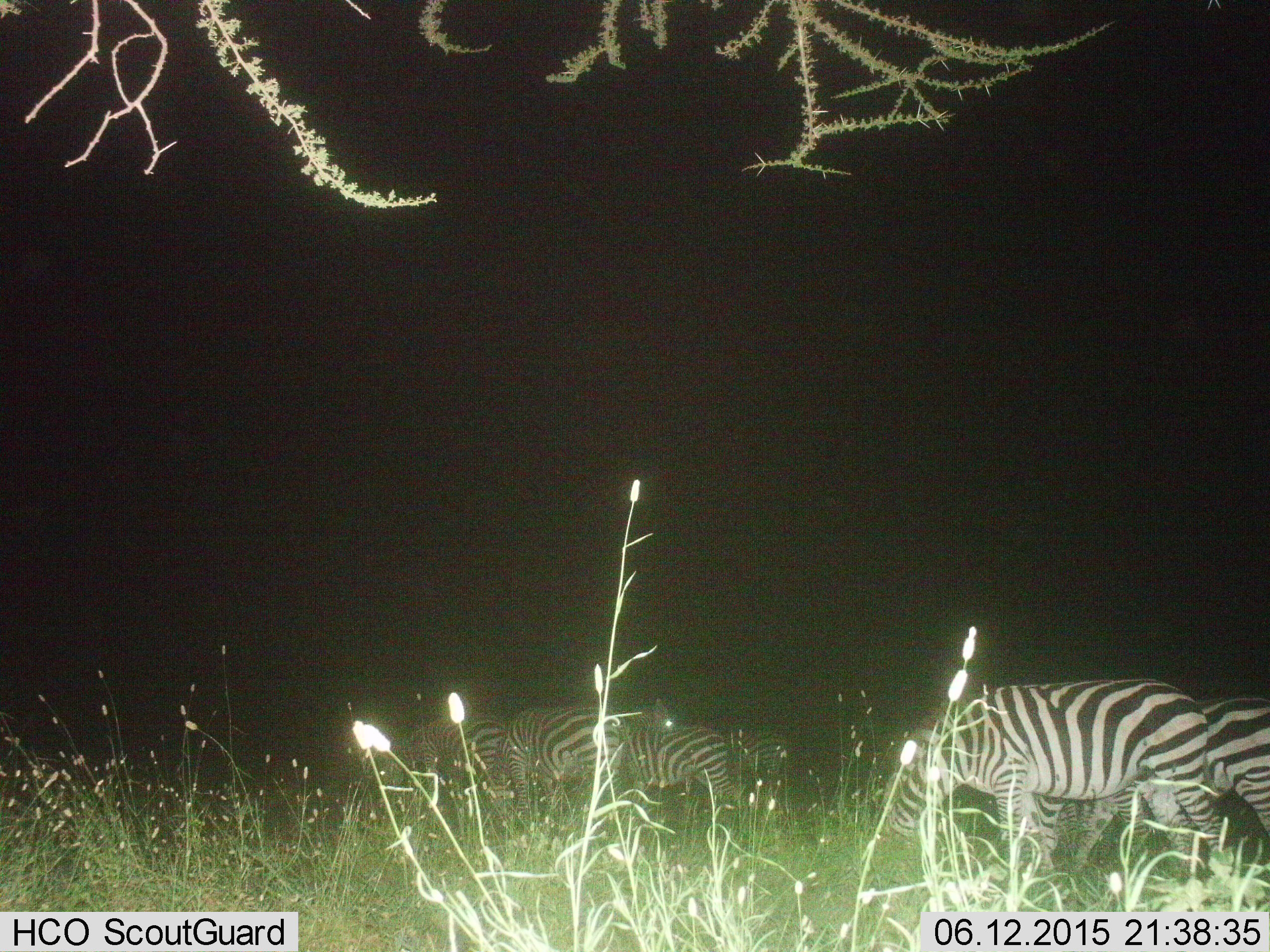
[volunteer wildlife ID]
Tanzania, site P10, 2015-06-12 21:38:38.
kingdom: Animalia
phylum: Chordata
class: Mammalia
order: Perissodactyla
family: Equidae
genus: Equus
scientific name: Equus quagga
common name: plains zebra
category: zebra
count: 6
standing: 60%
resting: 0%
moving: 20%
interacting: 0%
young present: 0%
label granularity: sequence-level